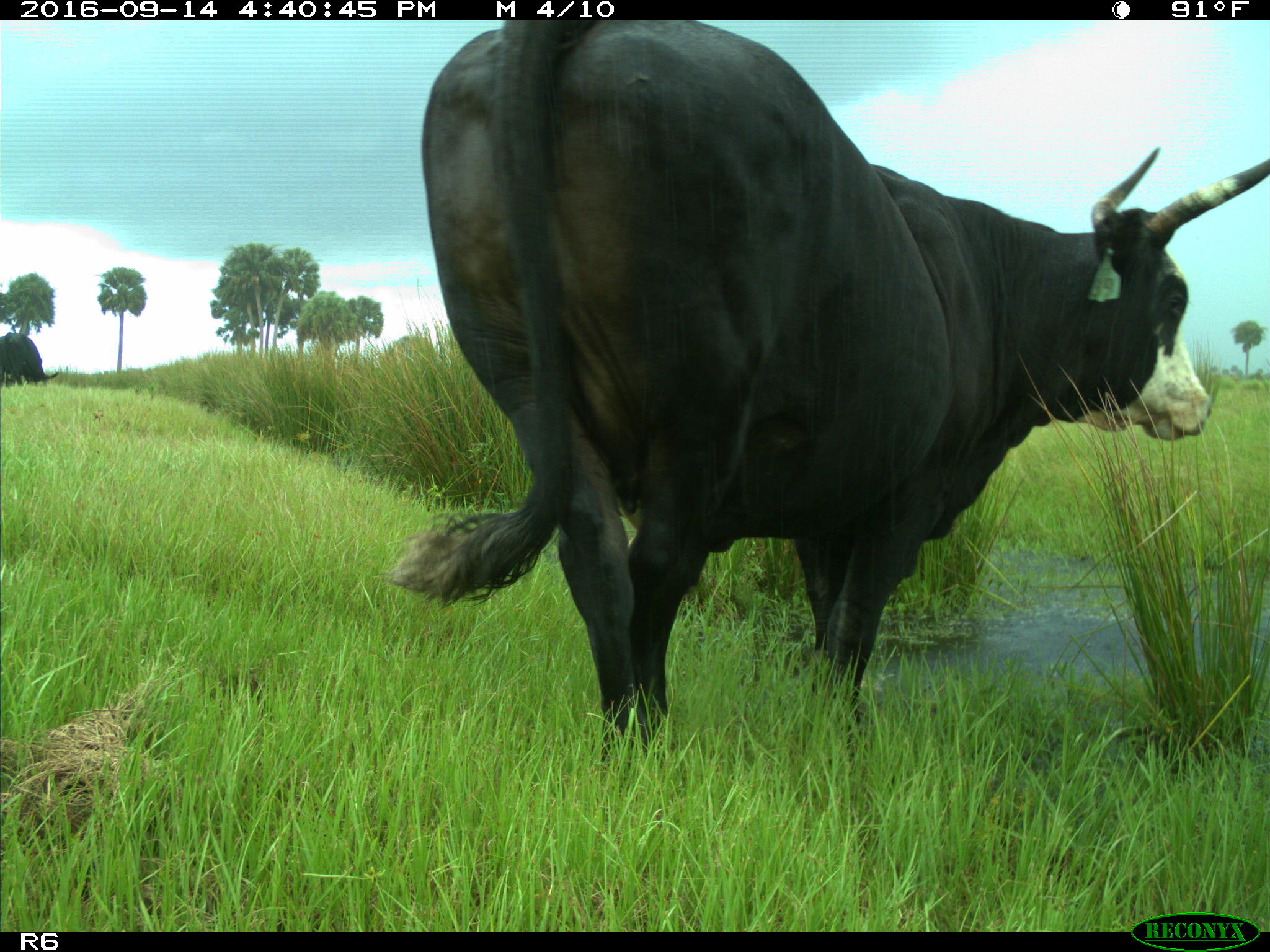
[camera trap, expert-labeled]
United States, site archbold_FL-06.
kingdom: Animalia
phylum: Chordata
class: Mammalia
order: Artiodactyla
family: Bovidae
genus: Bos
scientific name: Bos taurus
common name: domestic cow